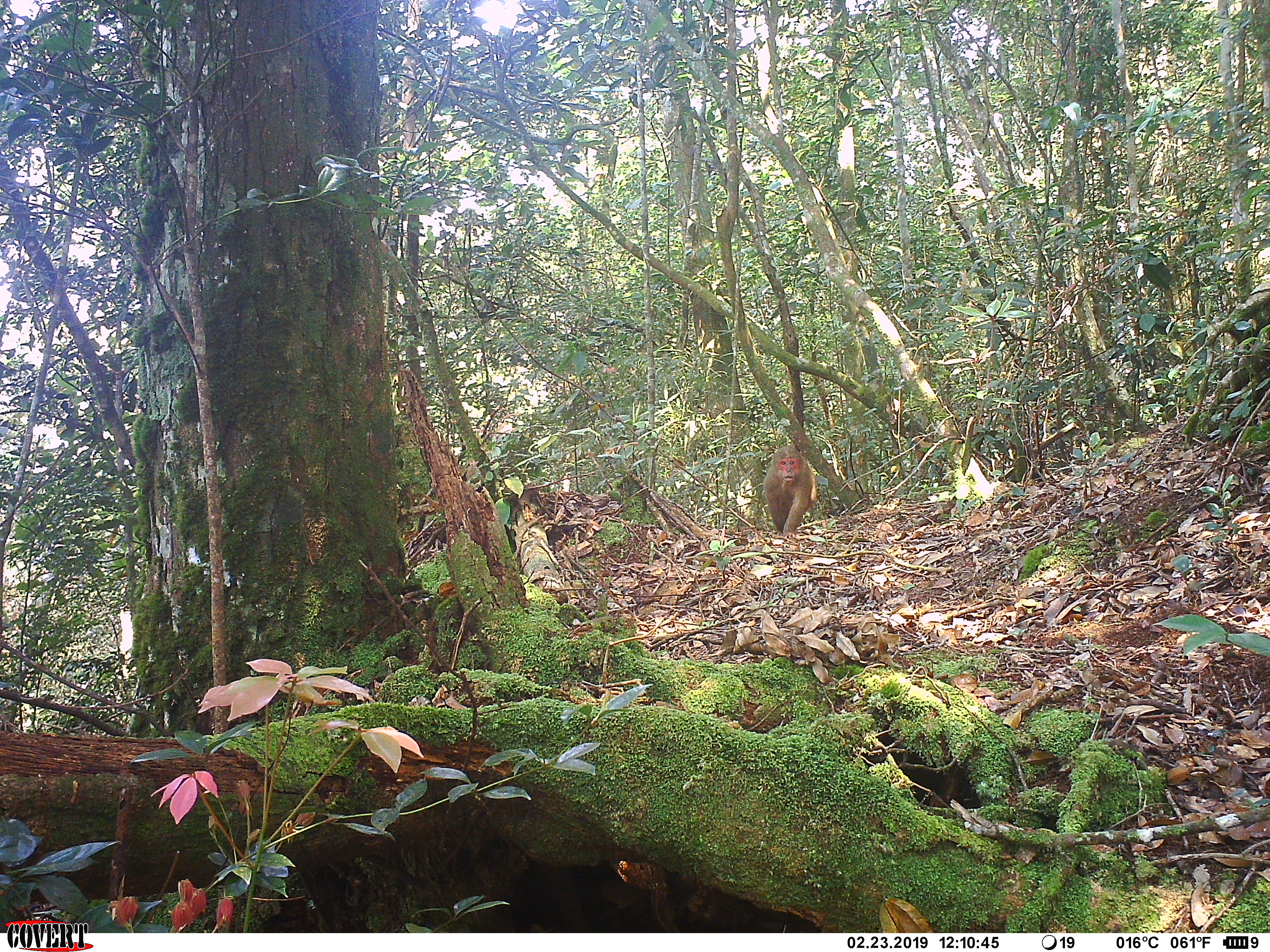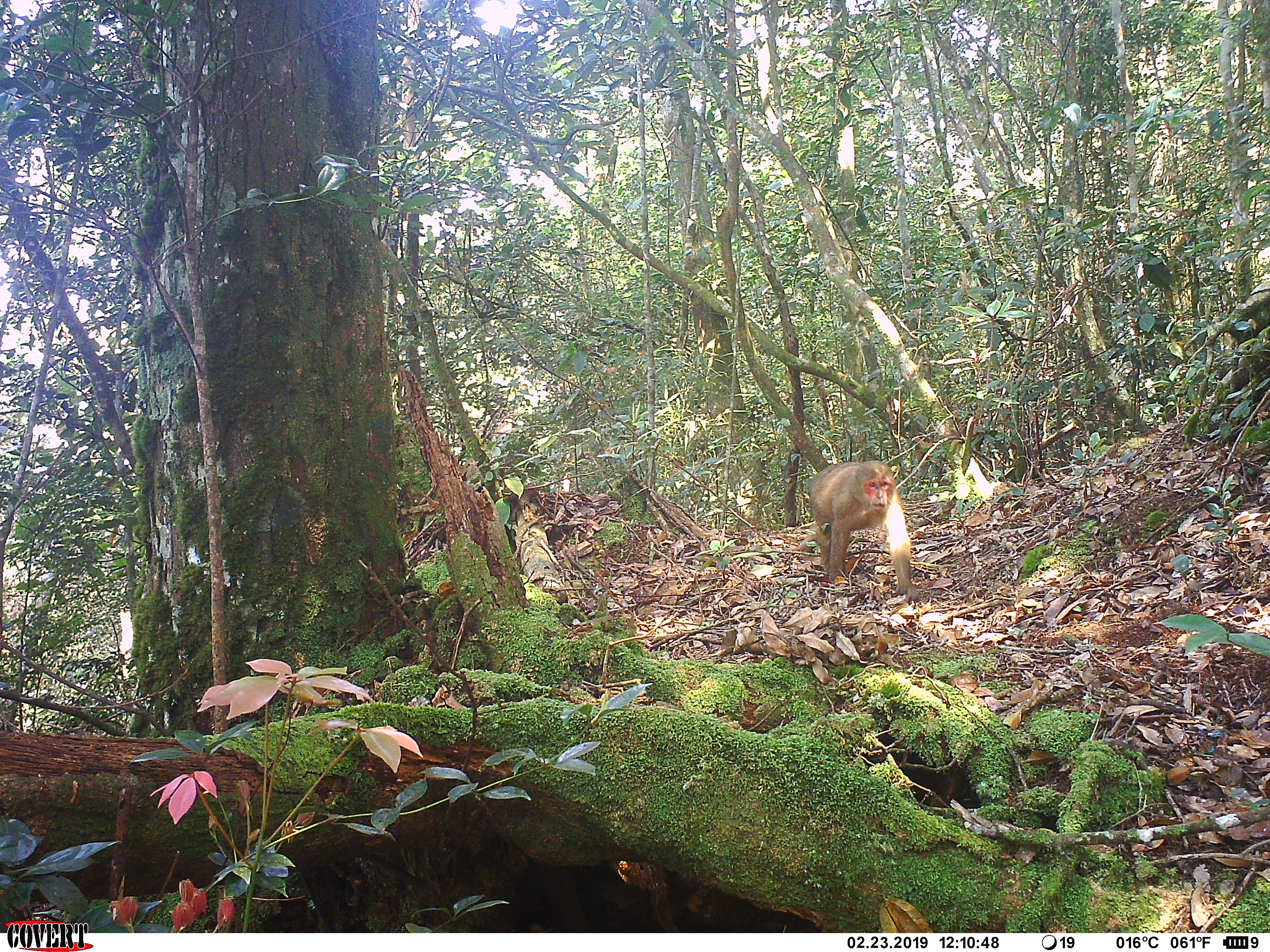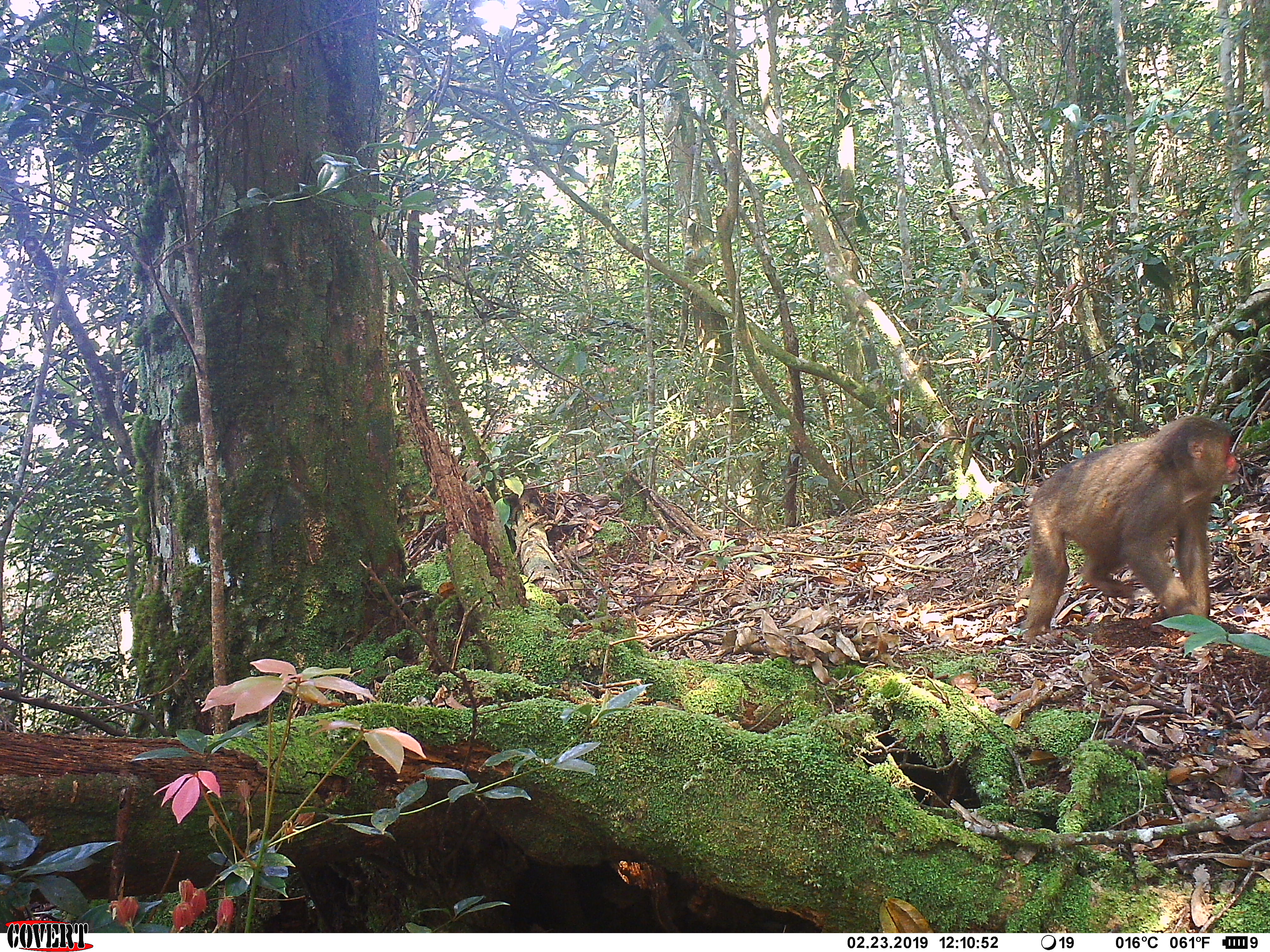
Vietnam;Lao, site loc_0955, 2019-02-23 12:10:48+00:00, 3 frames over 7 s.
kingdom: Animalia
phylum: Chordata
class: Mammalia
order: Primates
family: Cercopithecidae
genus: Macaca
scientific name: Macaca arctoides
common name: stump-tailed macaque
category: stump tailed macaque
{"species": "stump tailed macaque (stump-tailed macaque) (Macaca arctoides)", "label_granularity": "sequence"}